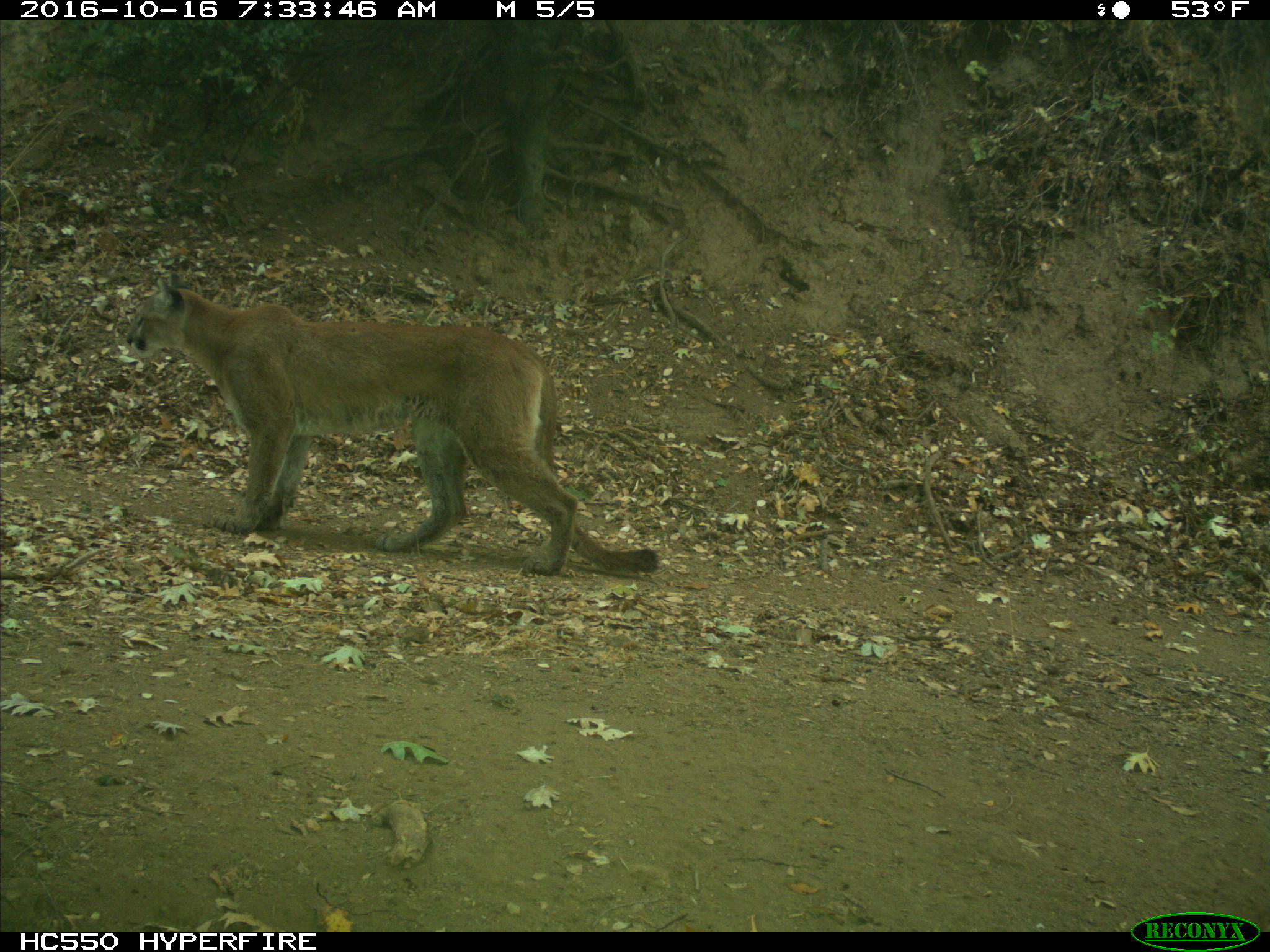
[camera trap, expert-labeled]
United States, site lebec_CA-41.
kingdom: Animalia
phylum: Chordata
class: Mammalia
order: Carnivora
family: Felidae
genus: Puma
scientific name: Puma concolor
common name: mountain lion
Puma concolor (mountain lion).